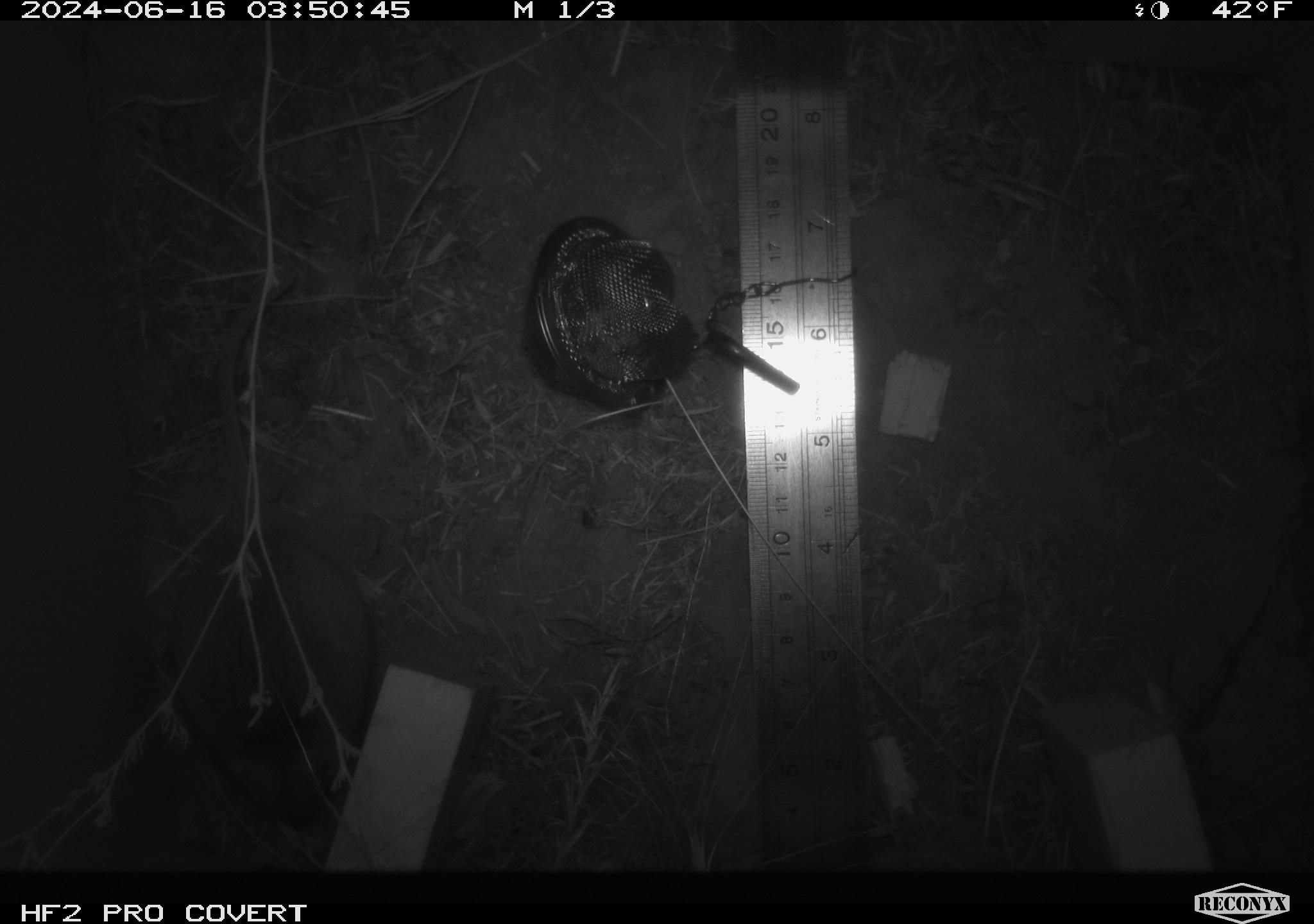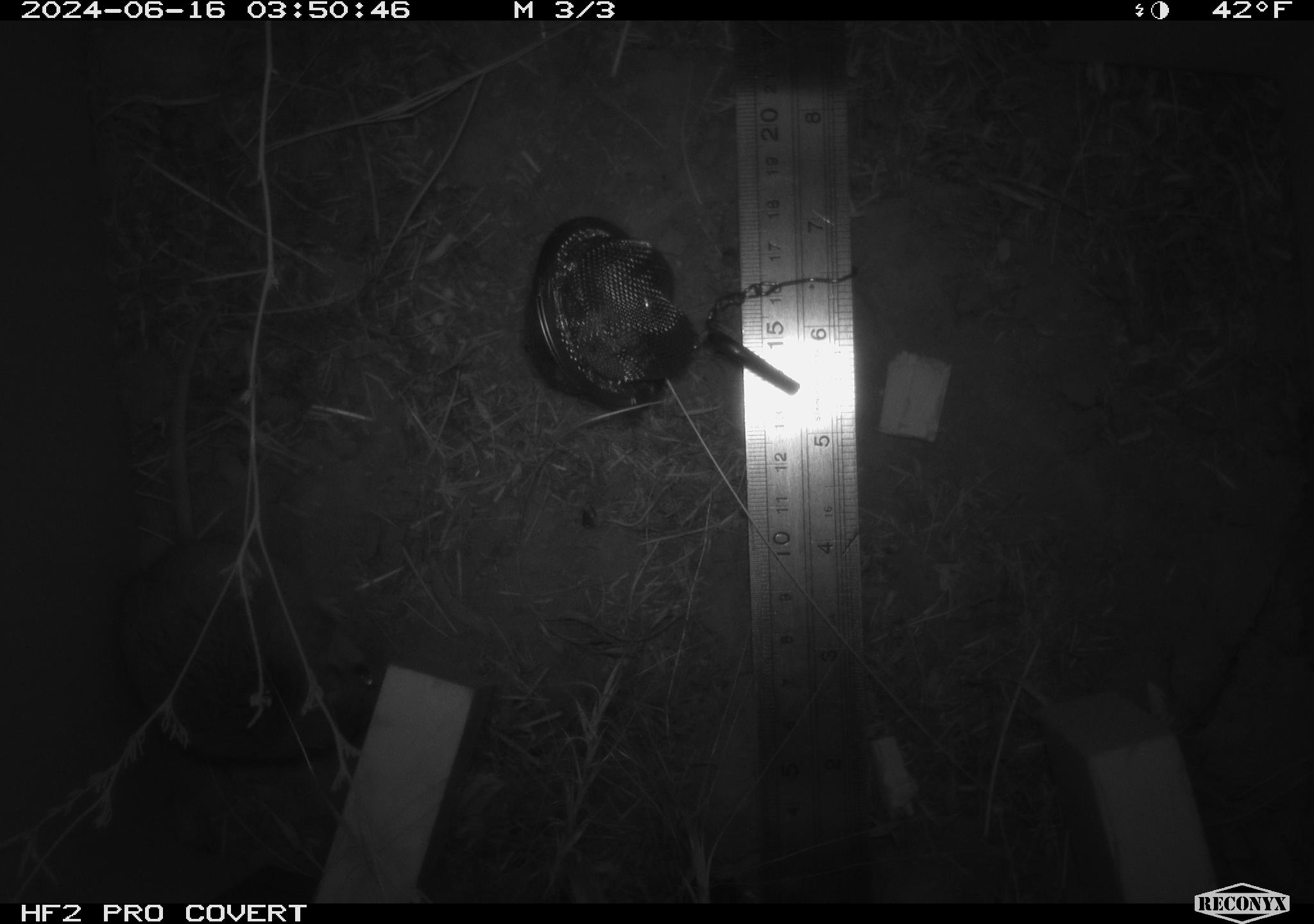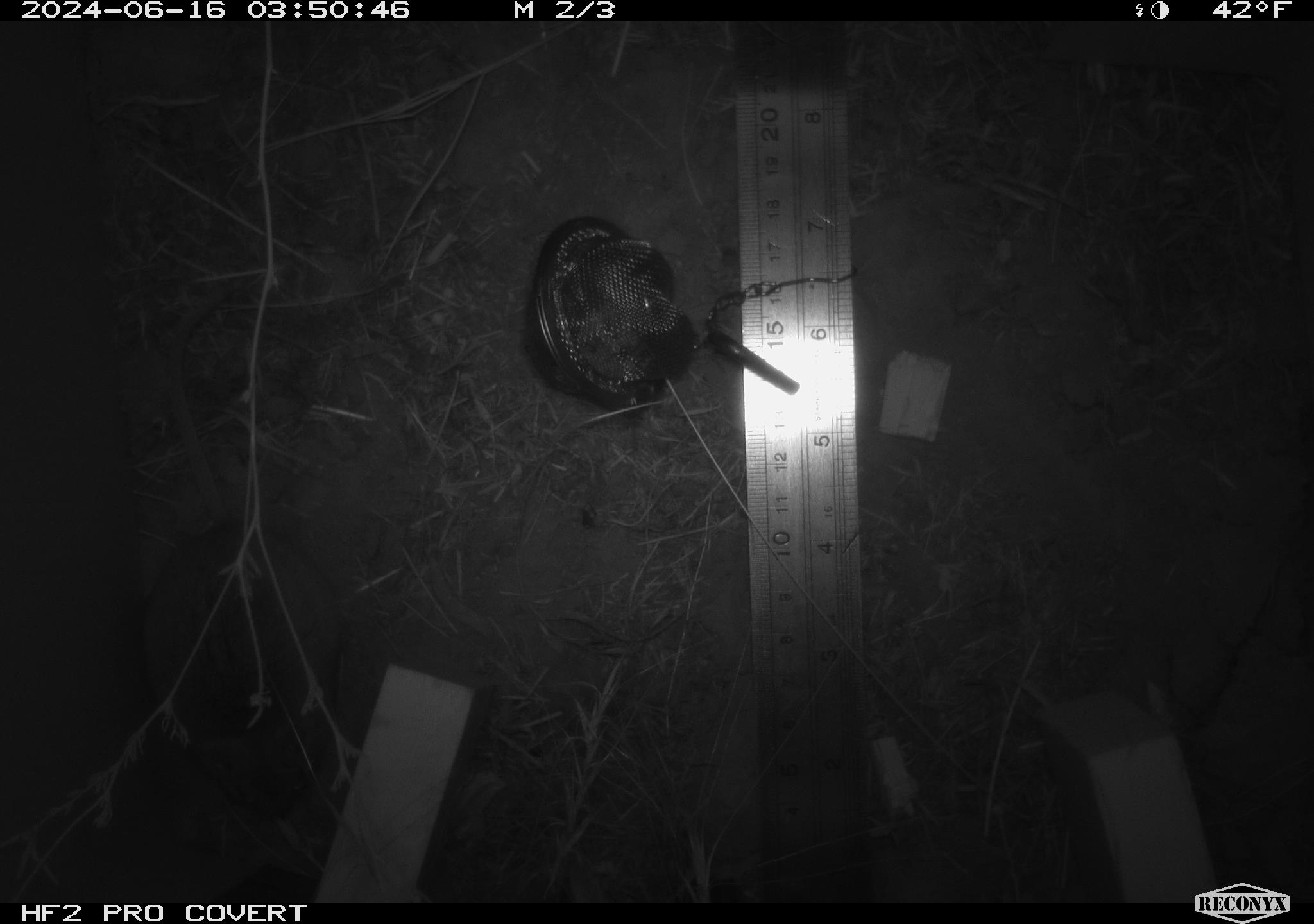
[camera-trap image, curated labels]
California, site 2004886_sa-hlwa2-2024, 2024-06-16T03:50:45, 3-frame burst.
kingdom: Animalia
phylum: Chordata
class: Mammalia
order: Rodentia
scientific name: Rodentia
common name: mouse species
Mouse species (Rodentia).